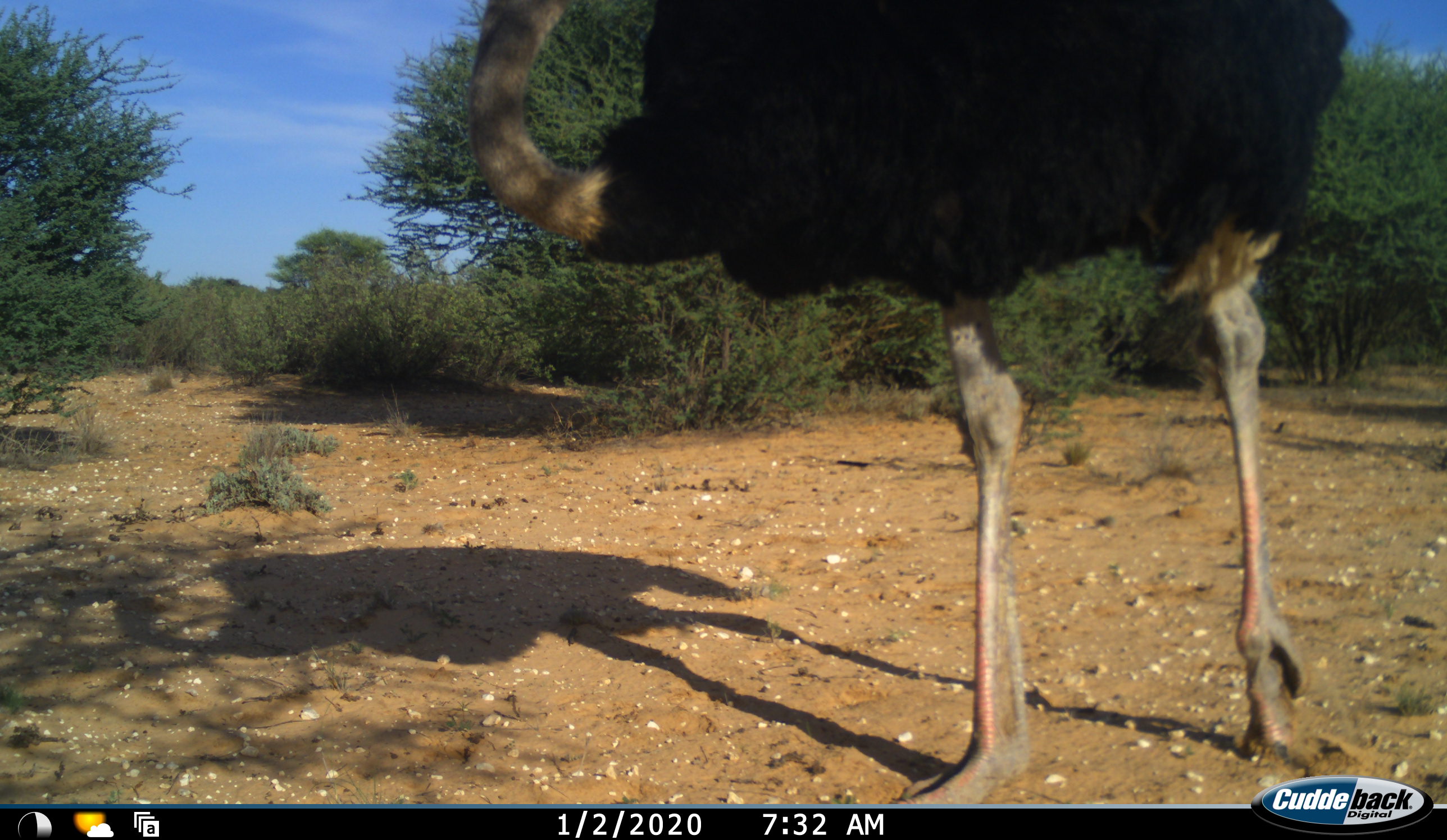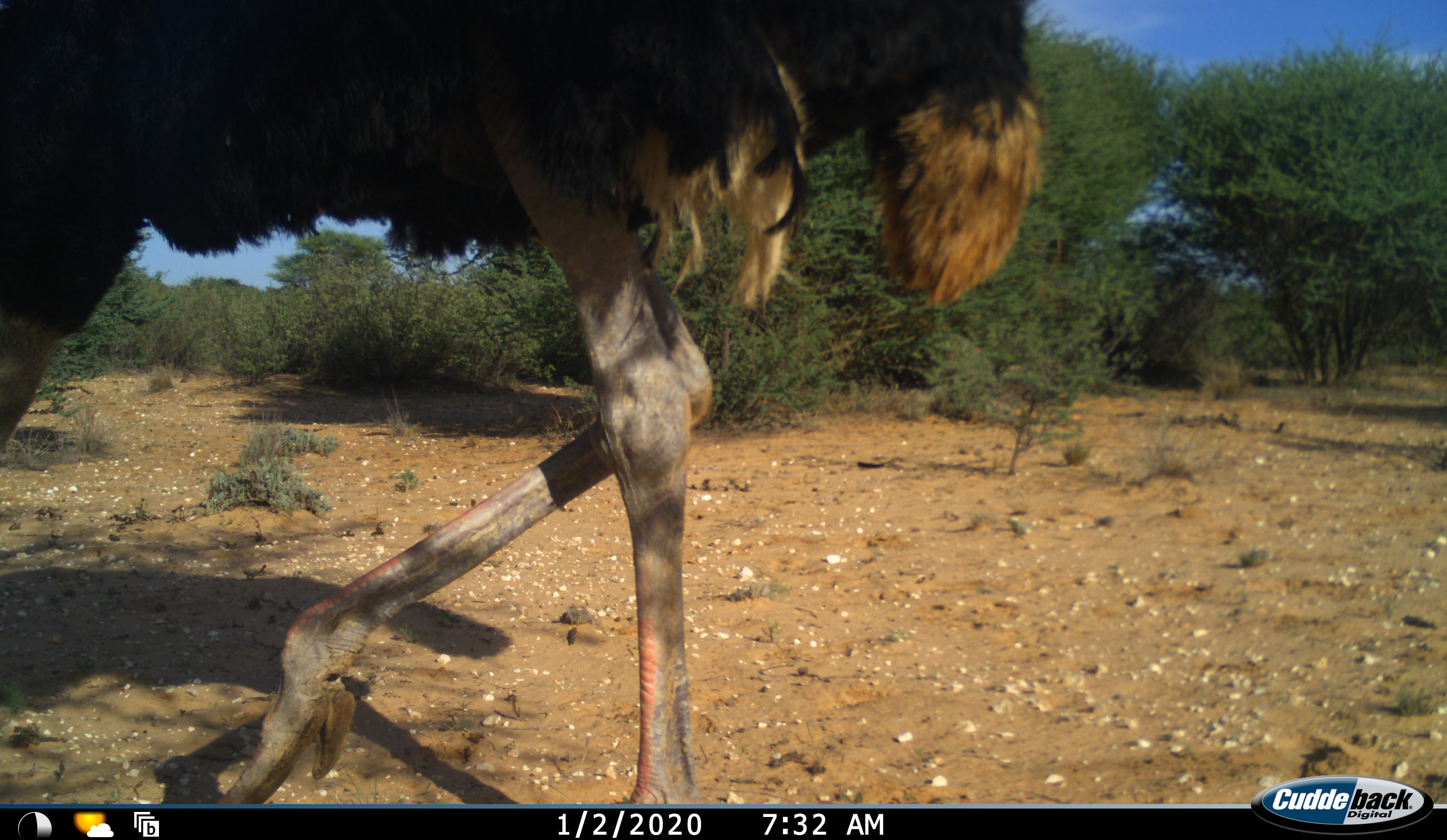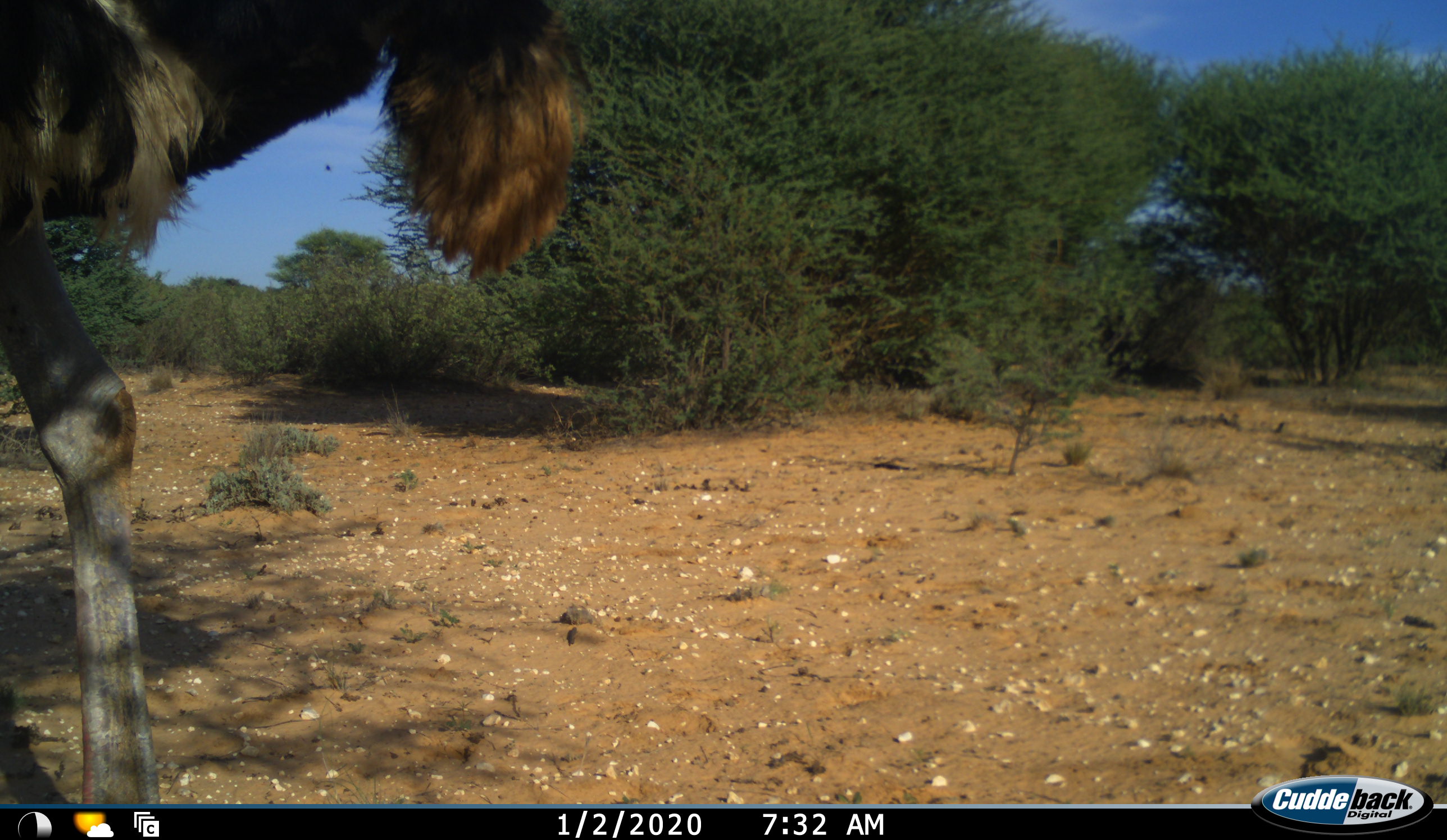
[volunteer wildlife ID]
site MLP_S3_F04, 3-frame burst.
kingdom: Animalia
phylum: Chordata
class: Aves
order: Struthioniformes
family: Struthionidae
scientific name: Struthionidae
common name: ostrich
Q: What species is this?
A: Ostrich (Struthionidae).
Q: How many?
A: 1.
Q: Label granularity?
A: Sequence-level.